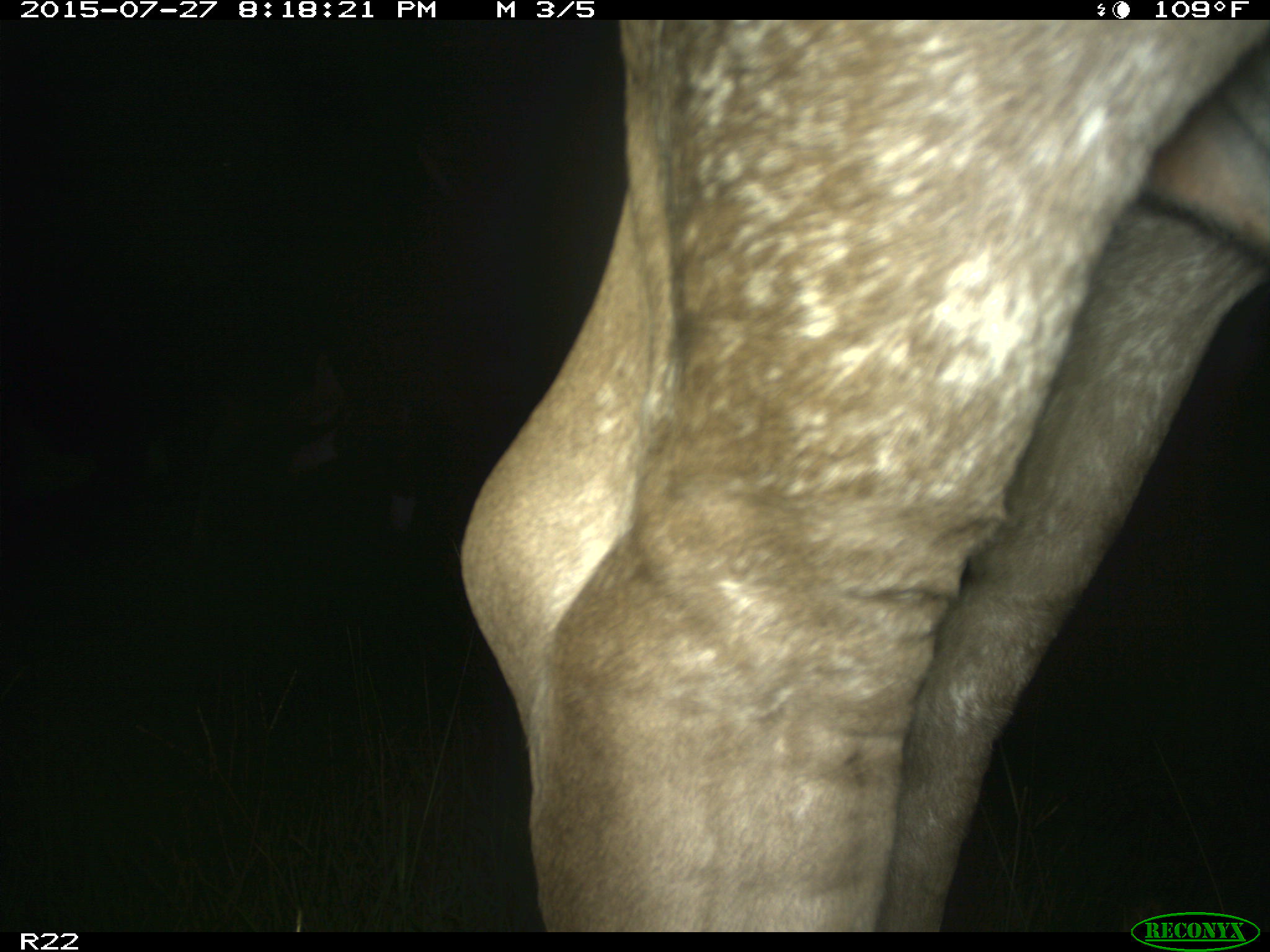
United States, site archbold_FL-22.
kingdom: Animalia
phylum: Chordata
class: Mammalia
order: Artiodactyla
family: Bovidae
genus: Bos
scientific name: Bos taurus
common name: domestic cow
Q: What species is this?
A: Bos taurus (domestic cow).